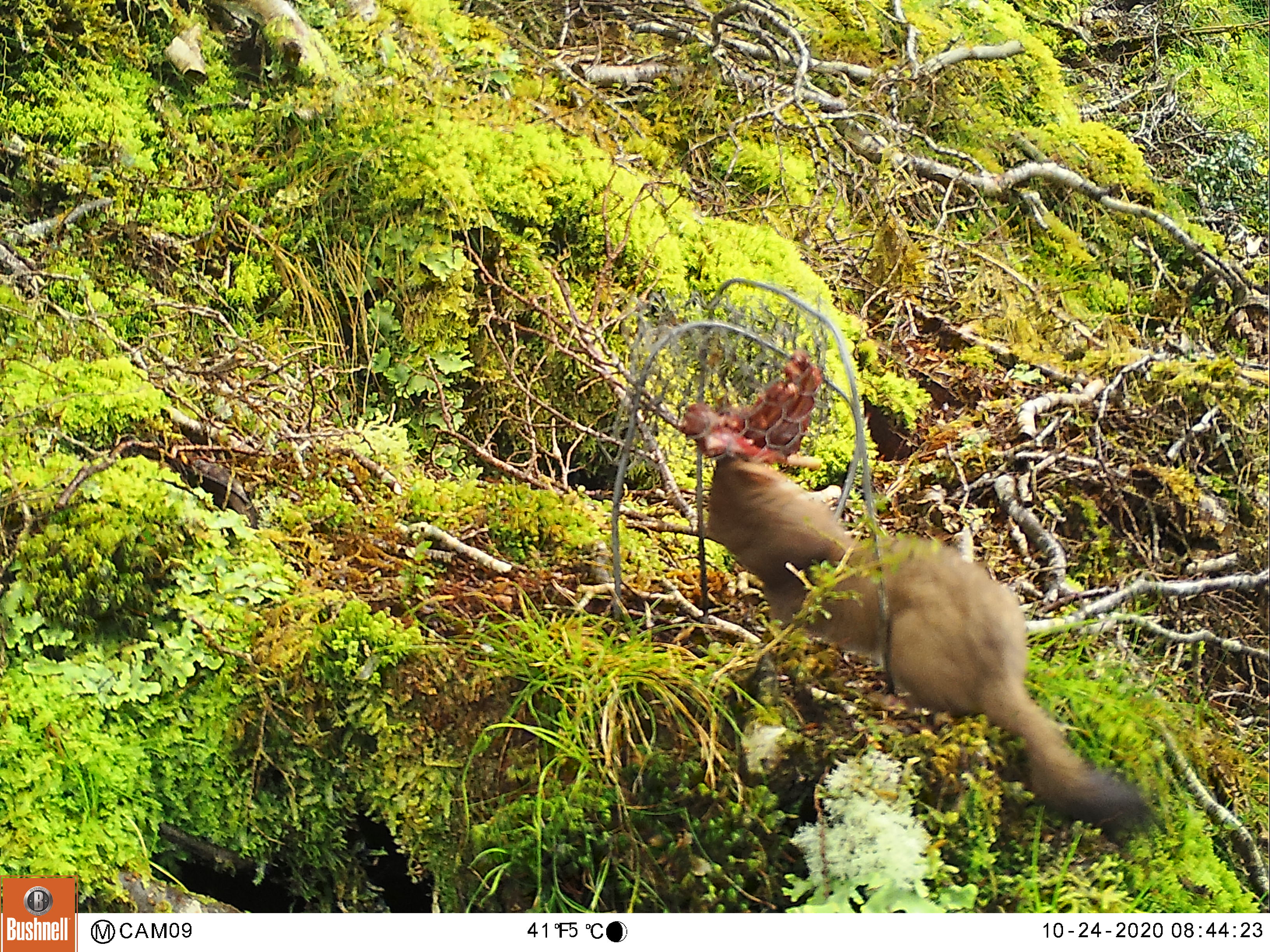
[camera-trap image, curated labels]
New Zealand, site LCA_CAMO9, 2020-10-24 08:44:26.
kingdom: Animalia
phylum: Chordata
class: Mammalia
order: Carnivora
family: Mustelidae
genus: Mustela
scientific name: Mustela erminea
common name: stoat